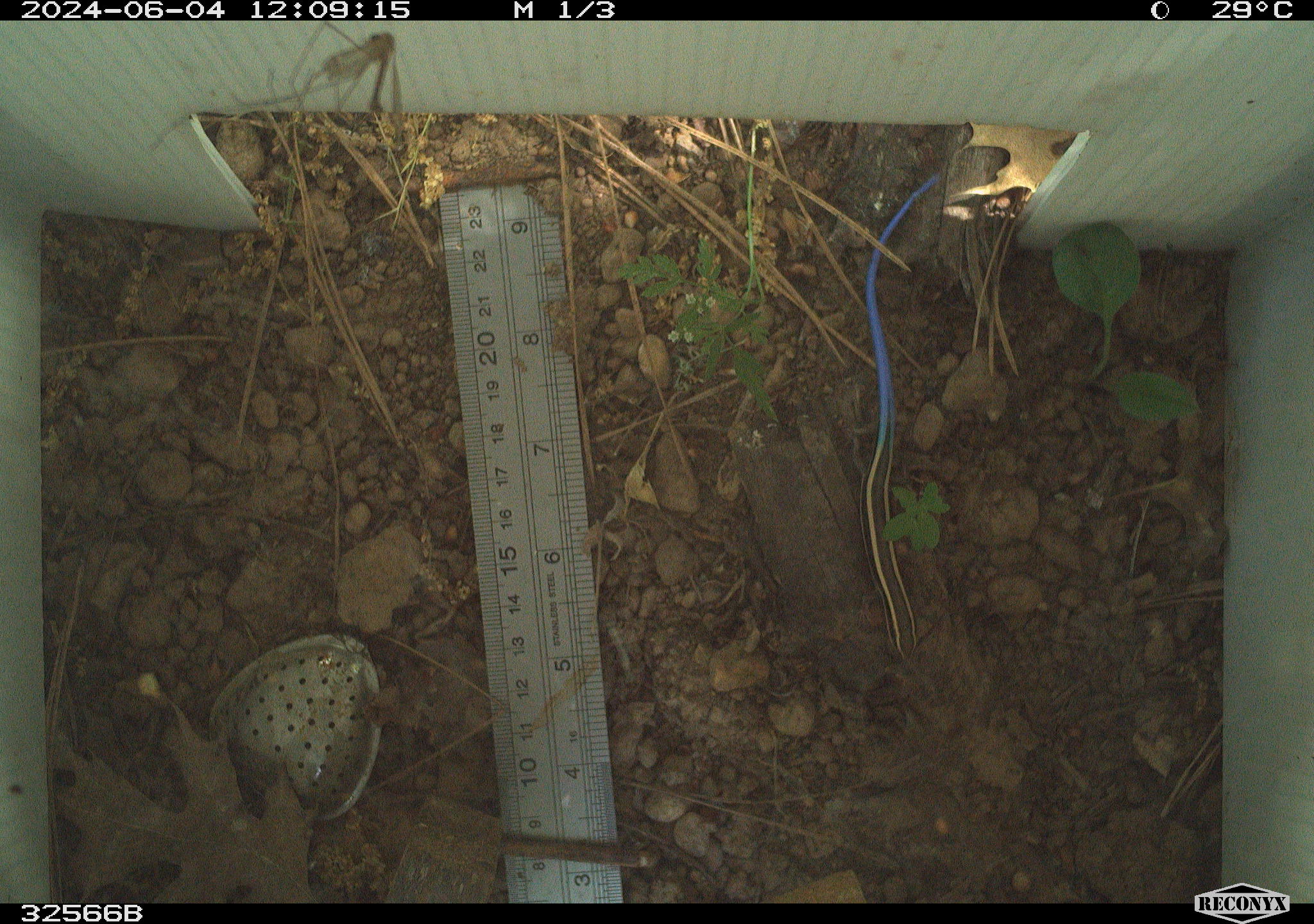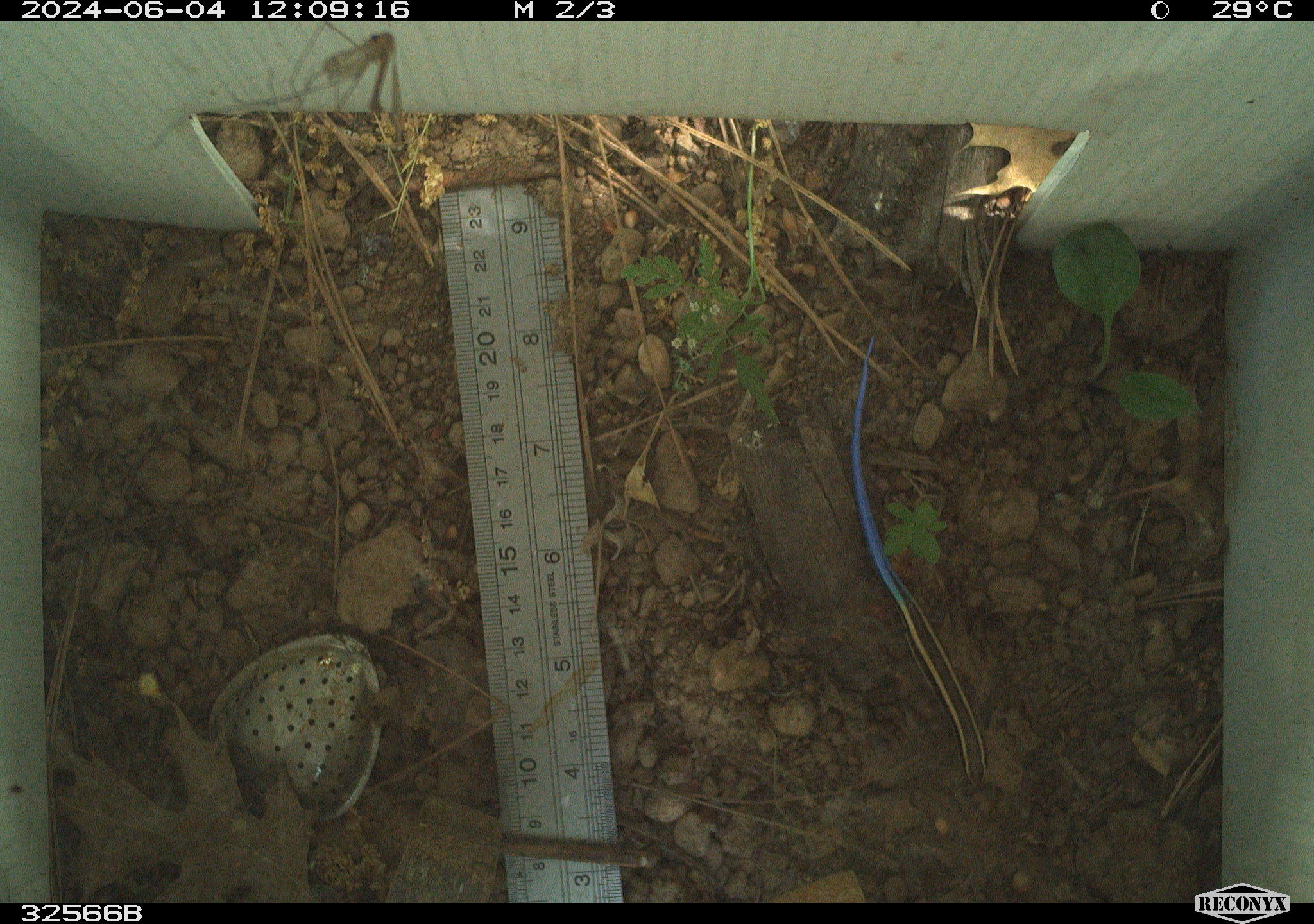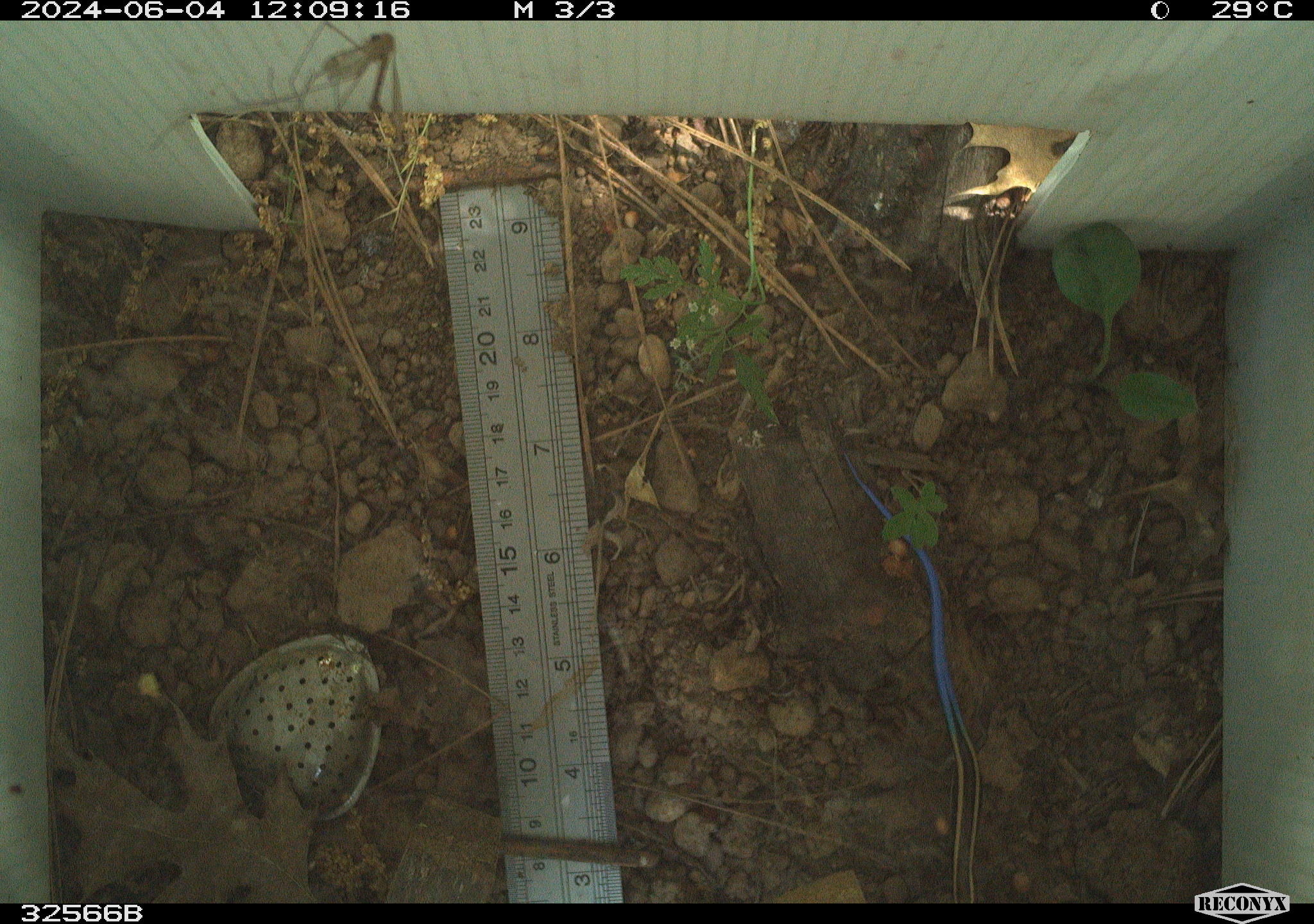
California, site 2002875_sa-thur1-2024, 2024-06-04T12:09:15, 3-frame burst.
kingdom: Animalia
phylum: Chordata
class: Reptilia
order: Squamata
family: Scincidae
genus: Plestiodon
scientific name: Plestiodon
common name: blue-tailed skinks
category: plestiodon species